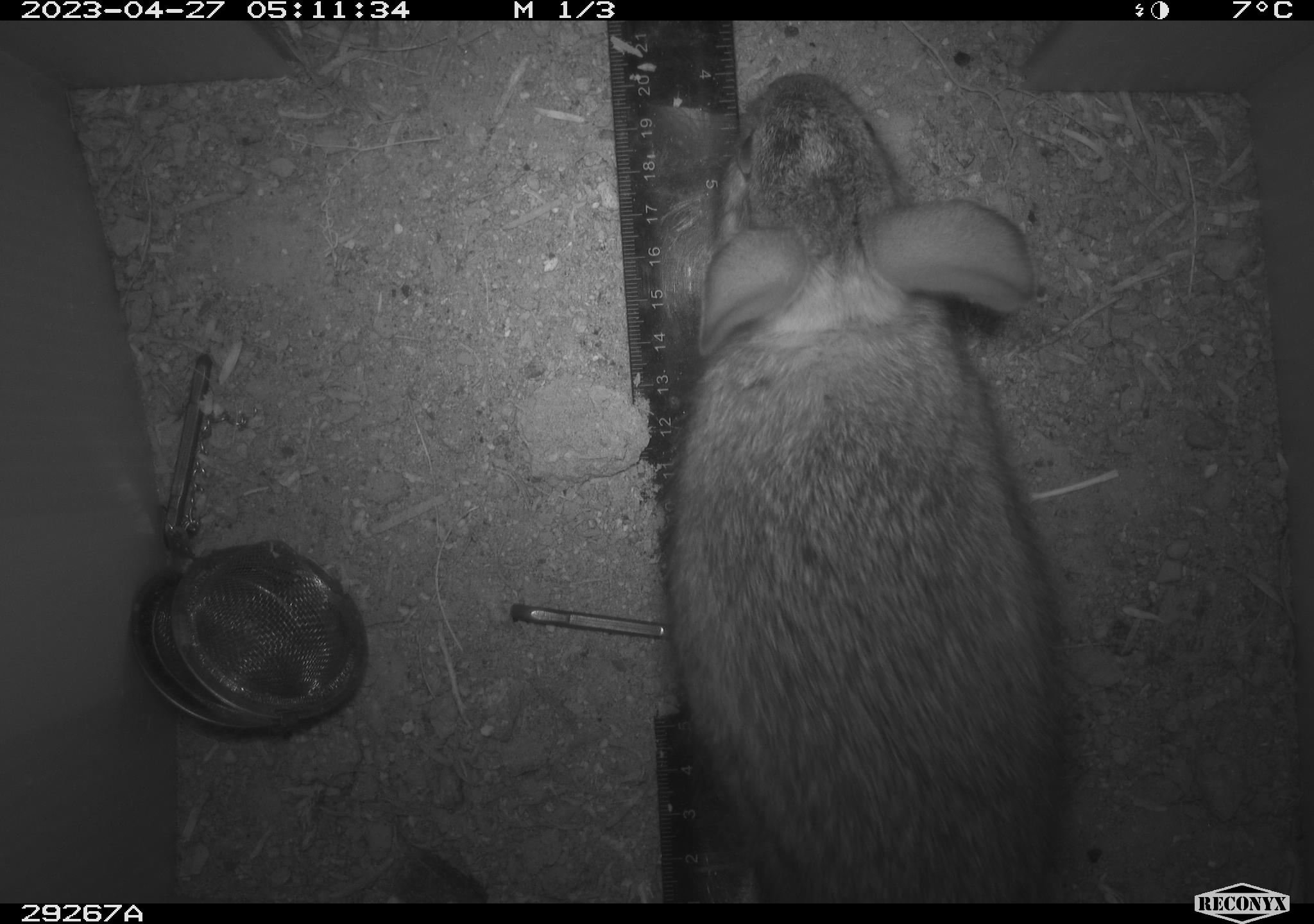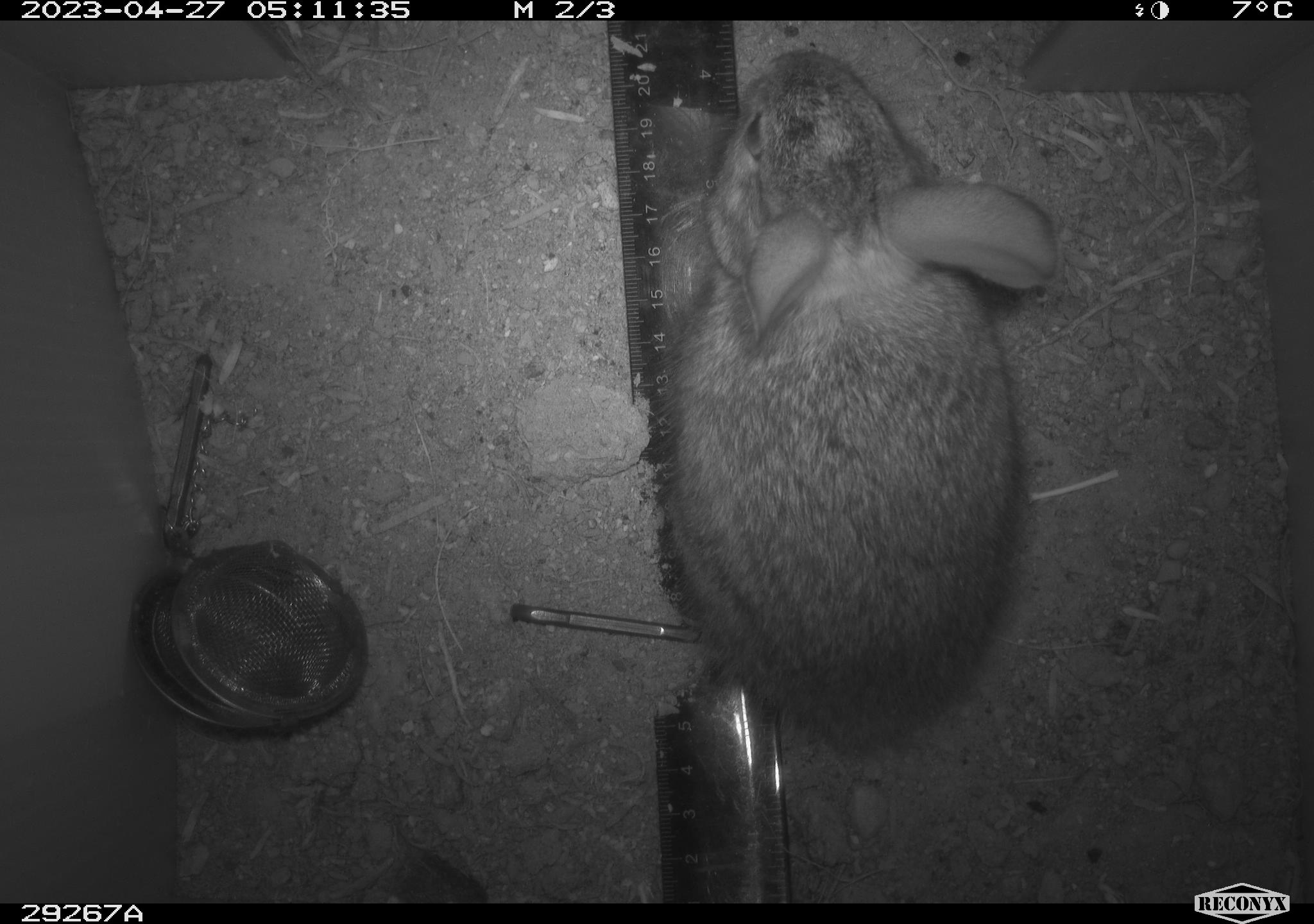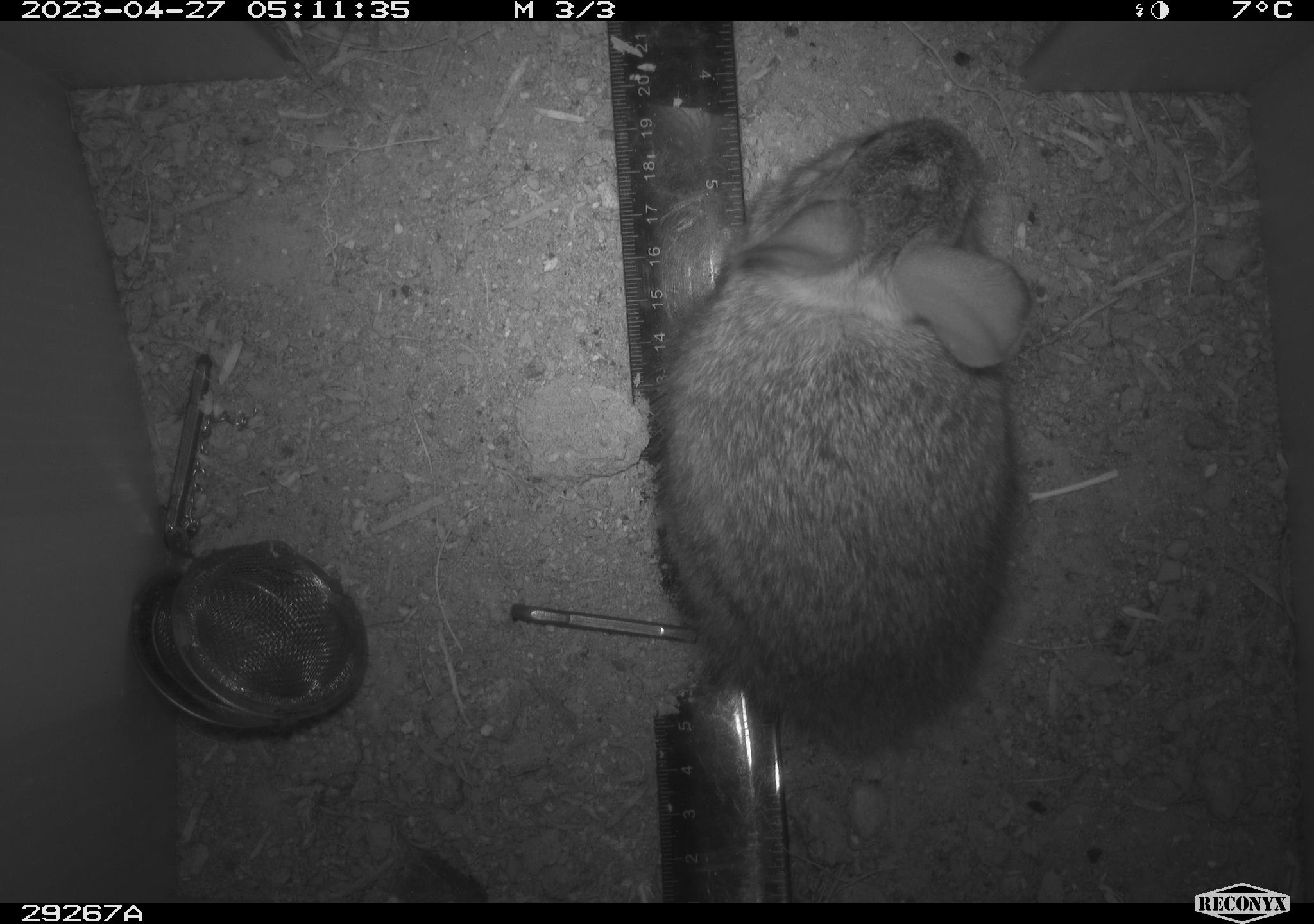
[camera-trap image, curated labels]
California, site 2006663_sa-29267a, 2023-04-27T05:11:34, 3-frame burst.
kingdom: Animalia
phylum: Chordata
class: Mammalia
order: Lagomorpha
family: Leporidae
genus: Sylvilagus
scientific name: Sylvilagus audubonii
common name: desert cottontail